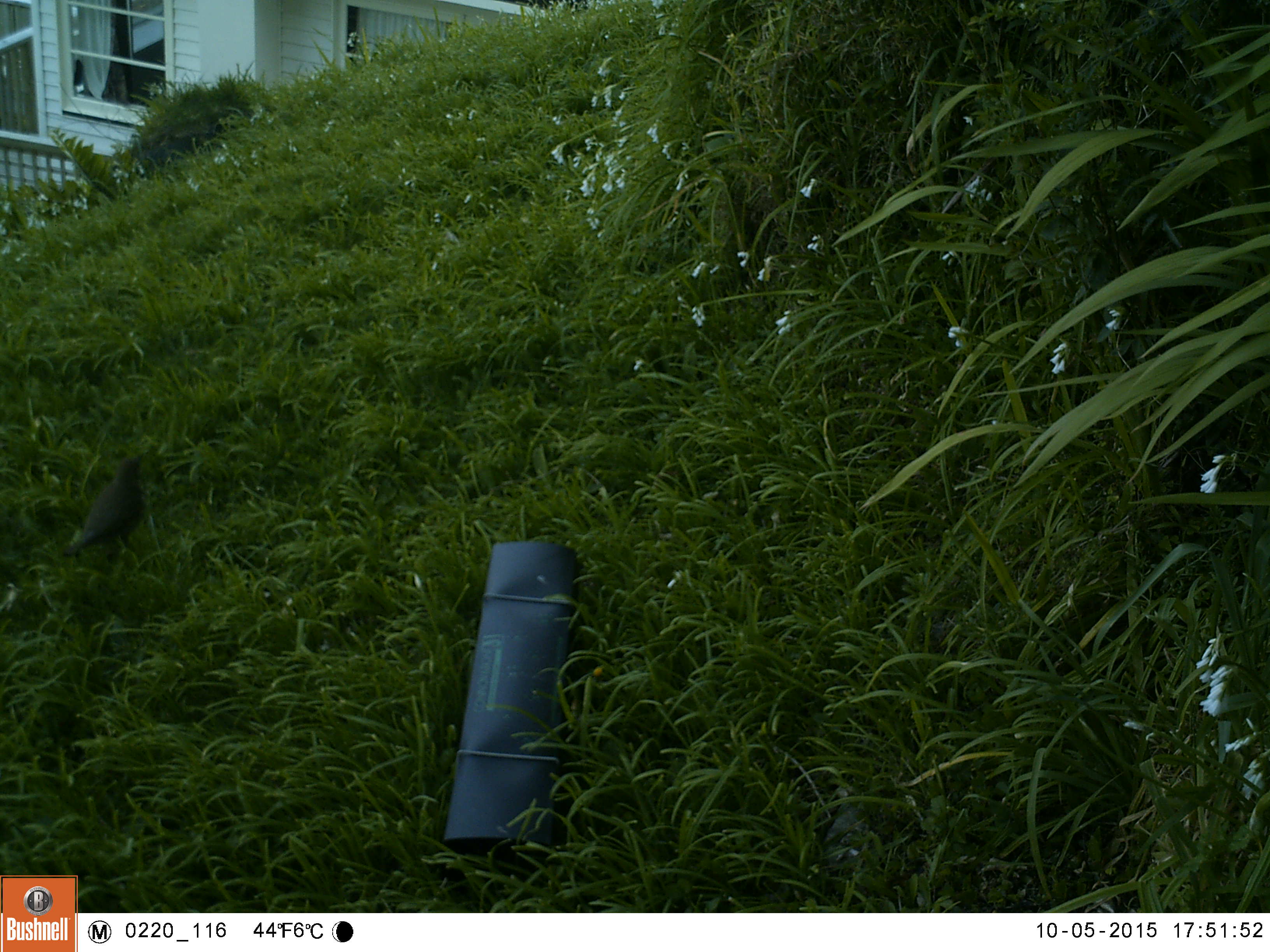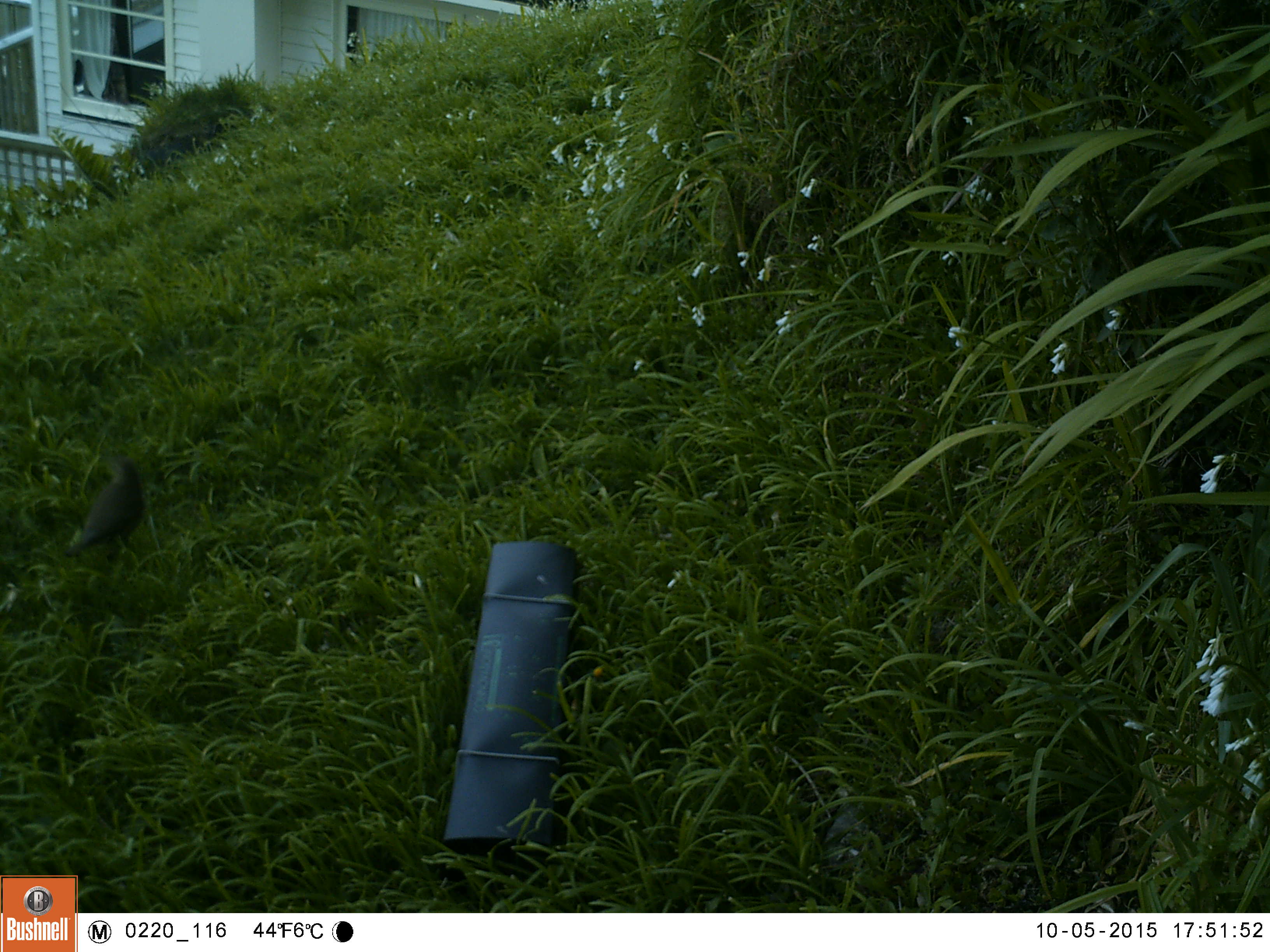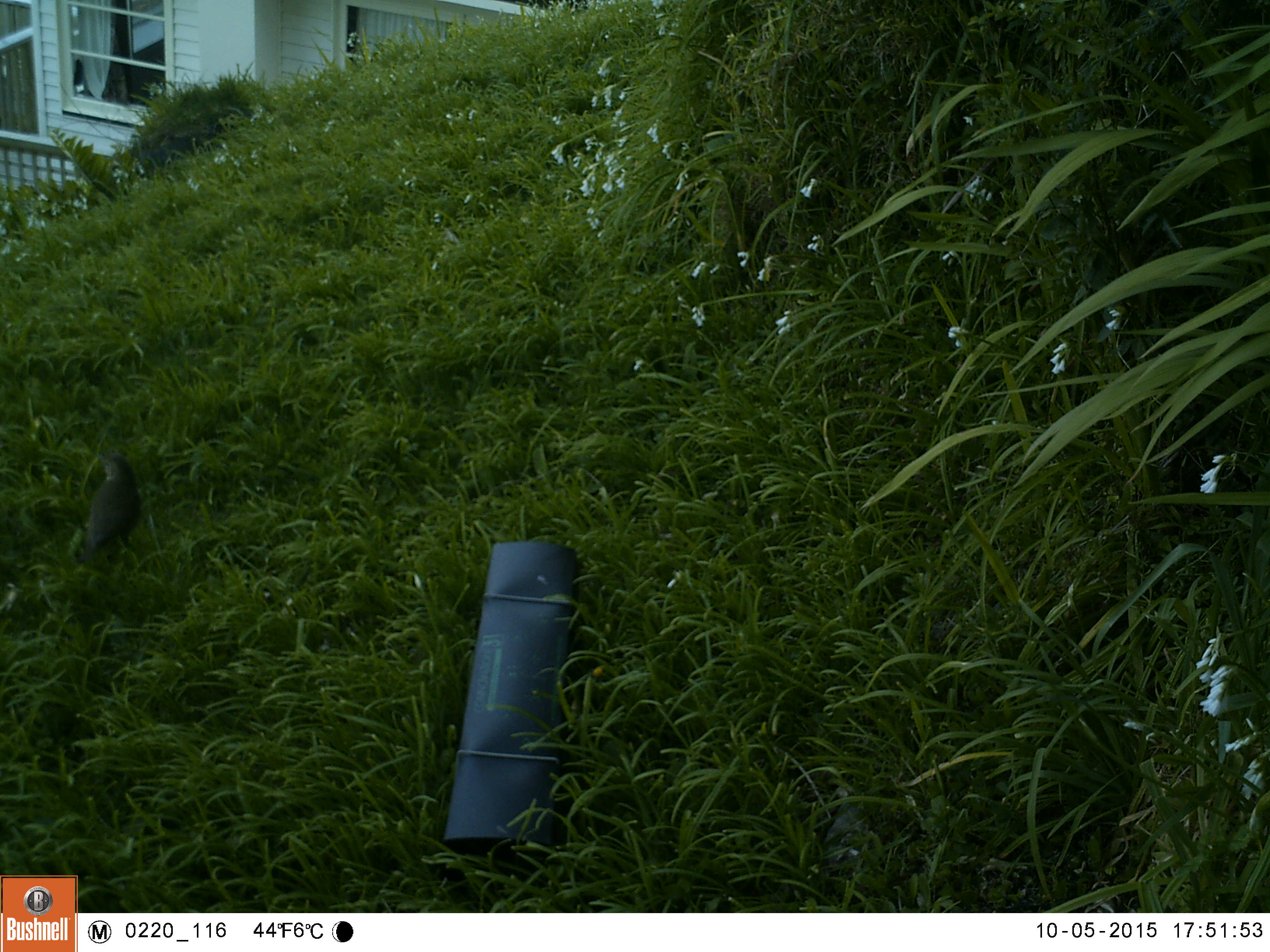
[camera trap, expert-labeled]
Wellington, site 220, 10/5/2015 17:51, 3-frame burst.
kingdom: Animalia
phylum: Chordata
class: Aves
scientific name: Aves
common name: bird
Bird (Aves).